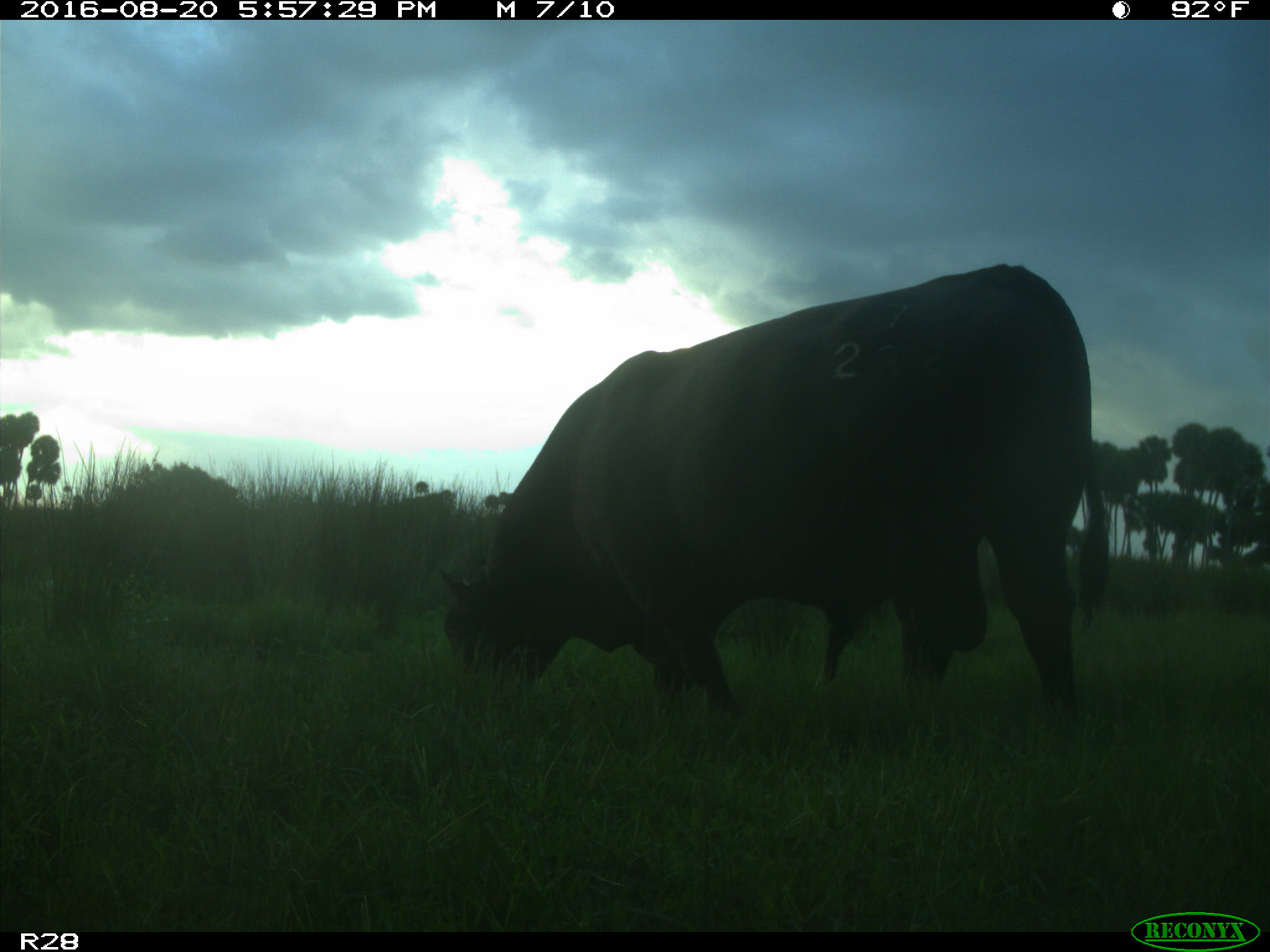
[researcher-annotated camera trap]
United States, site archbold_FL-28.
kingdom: Animalia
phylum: Chordata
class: Mammalia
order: Artiodactyla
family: Bovidae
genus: Bos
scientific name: Bos taurus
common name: domestic cow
Bos taurus (domestic cow).